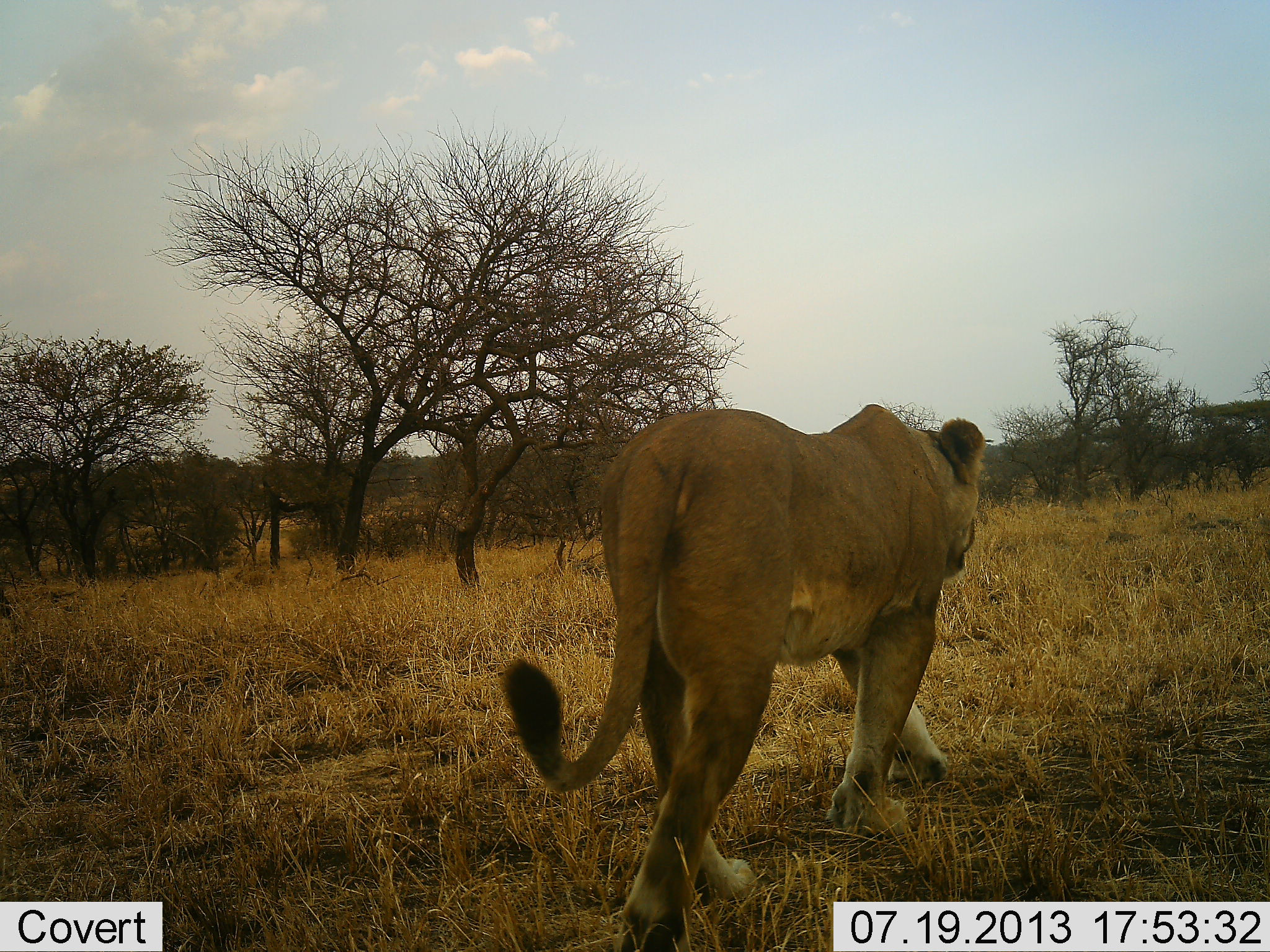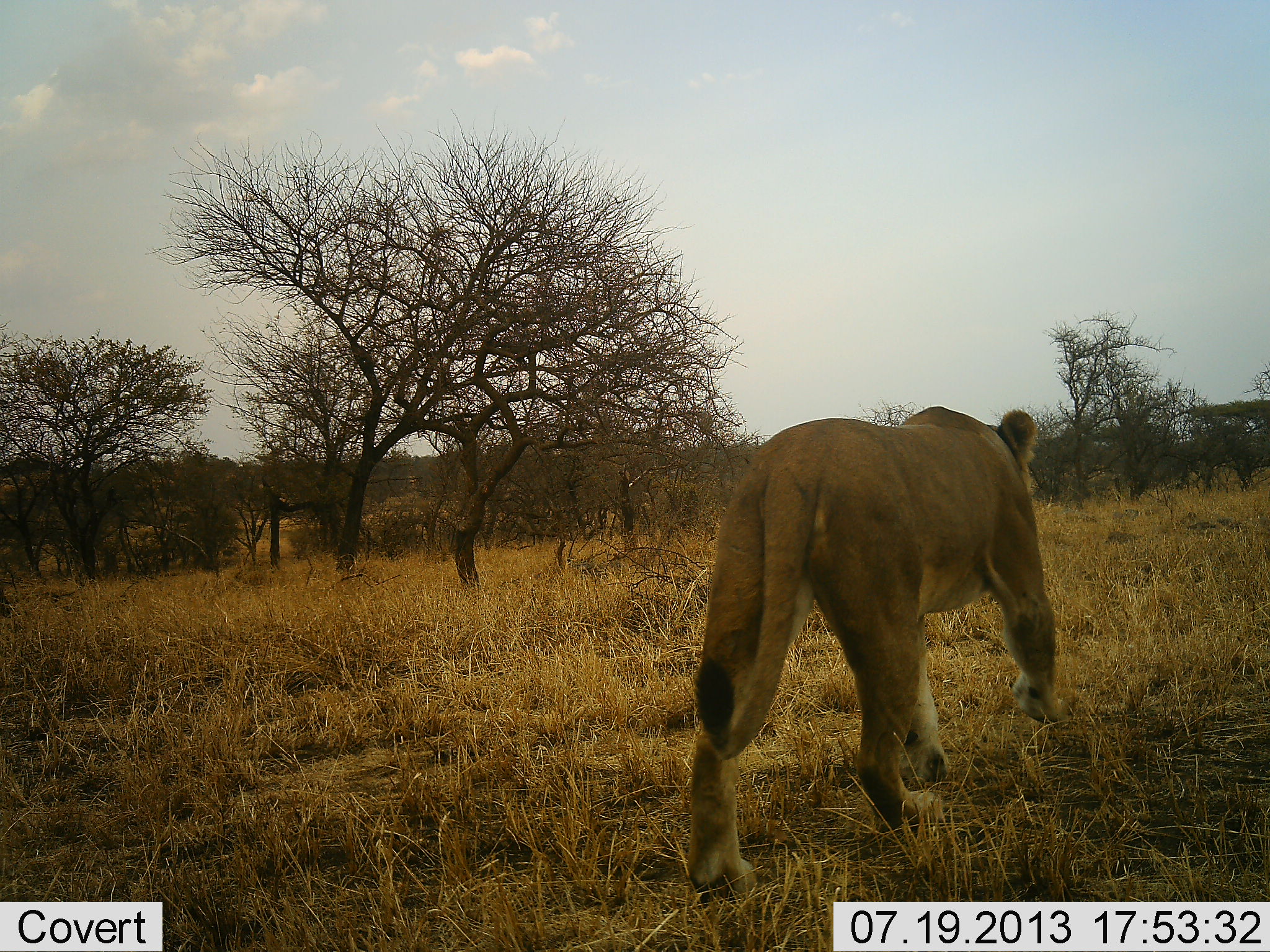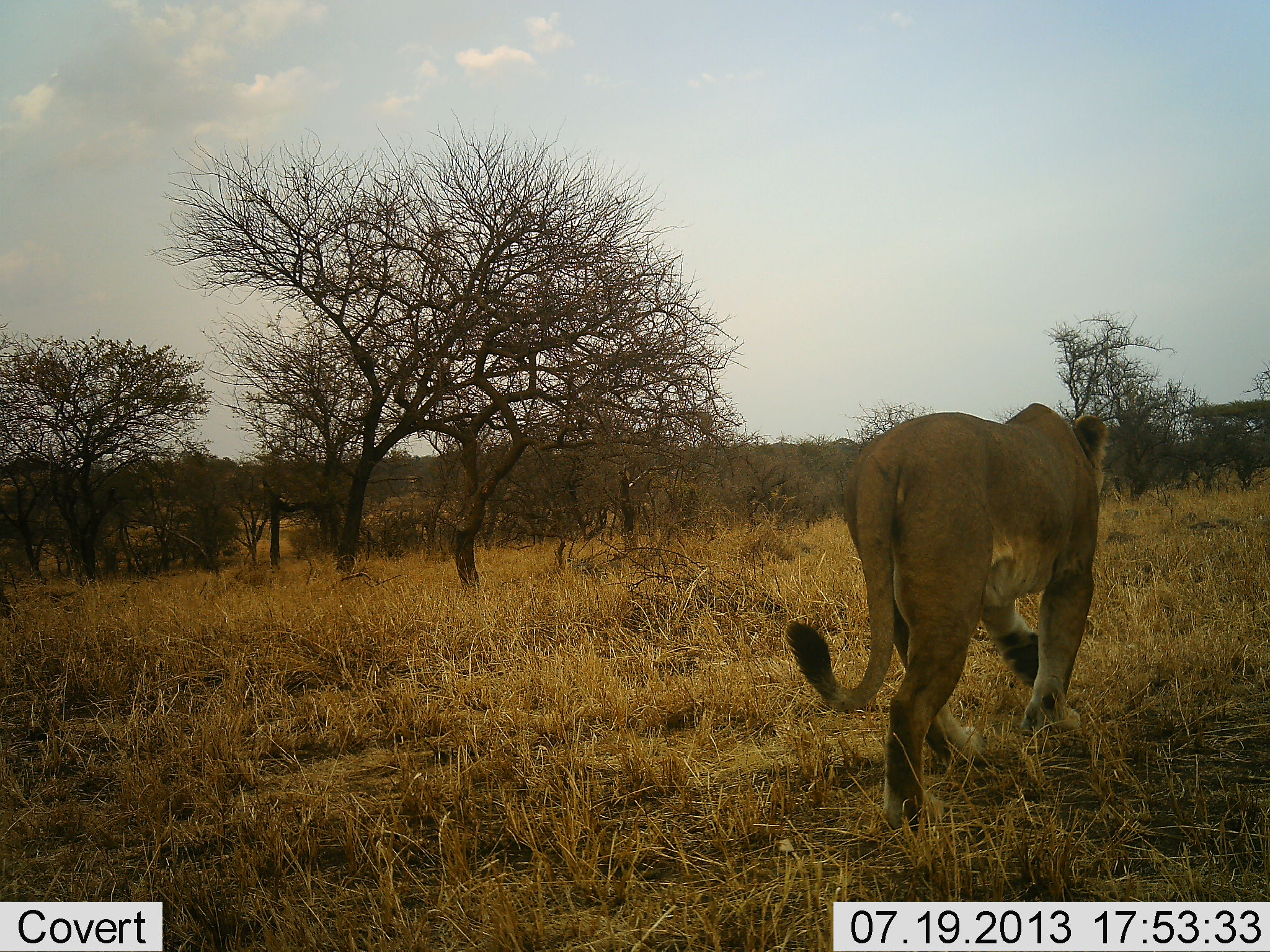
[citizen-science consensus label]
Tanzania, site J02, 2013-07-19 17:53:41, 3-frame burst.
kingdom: Animalia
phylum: Chordata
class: Mammalia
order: Carnivora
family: Felidae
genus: Panthera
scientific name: Panthera leo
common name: lion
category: lionfemale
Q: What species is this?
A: Lionfemale (lion) (Panthera leo).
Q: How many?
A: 1.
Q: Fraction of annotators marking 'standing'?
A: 0%.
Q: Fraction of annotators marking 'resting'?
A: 0%.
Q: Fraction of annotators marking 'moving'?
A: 100%.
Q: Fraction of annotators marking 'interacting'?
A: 0%.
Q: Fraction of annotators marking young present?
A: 0%.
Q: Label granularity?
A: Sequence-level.